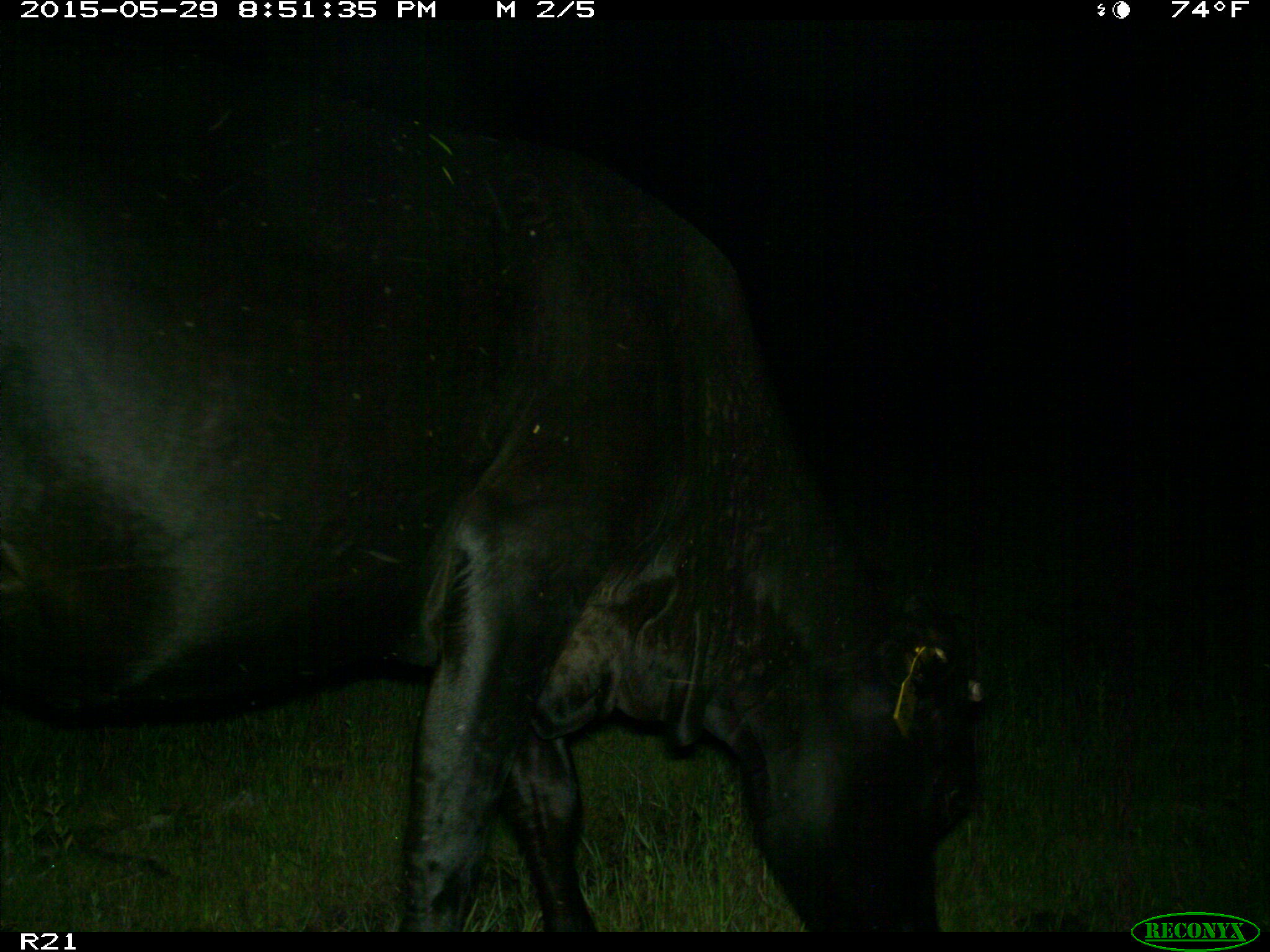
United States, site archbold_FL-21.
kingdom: Animalia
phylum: Chordata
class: Mammalia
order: Artiodactyla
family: Bovidae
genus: Bos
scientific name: Bos taurus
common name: domestic cow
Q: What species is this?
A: Bos taurus (domestic cow).